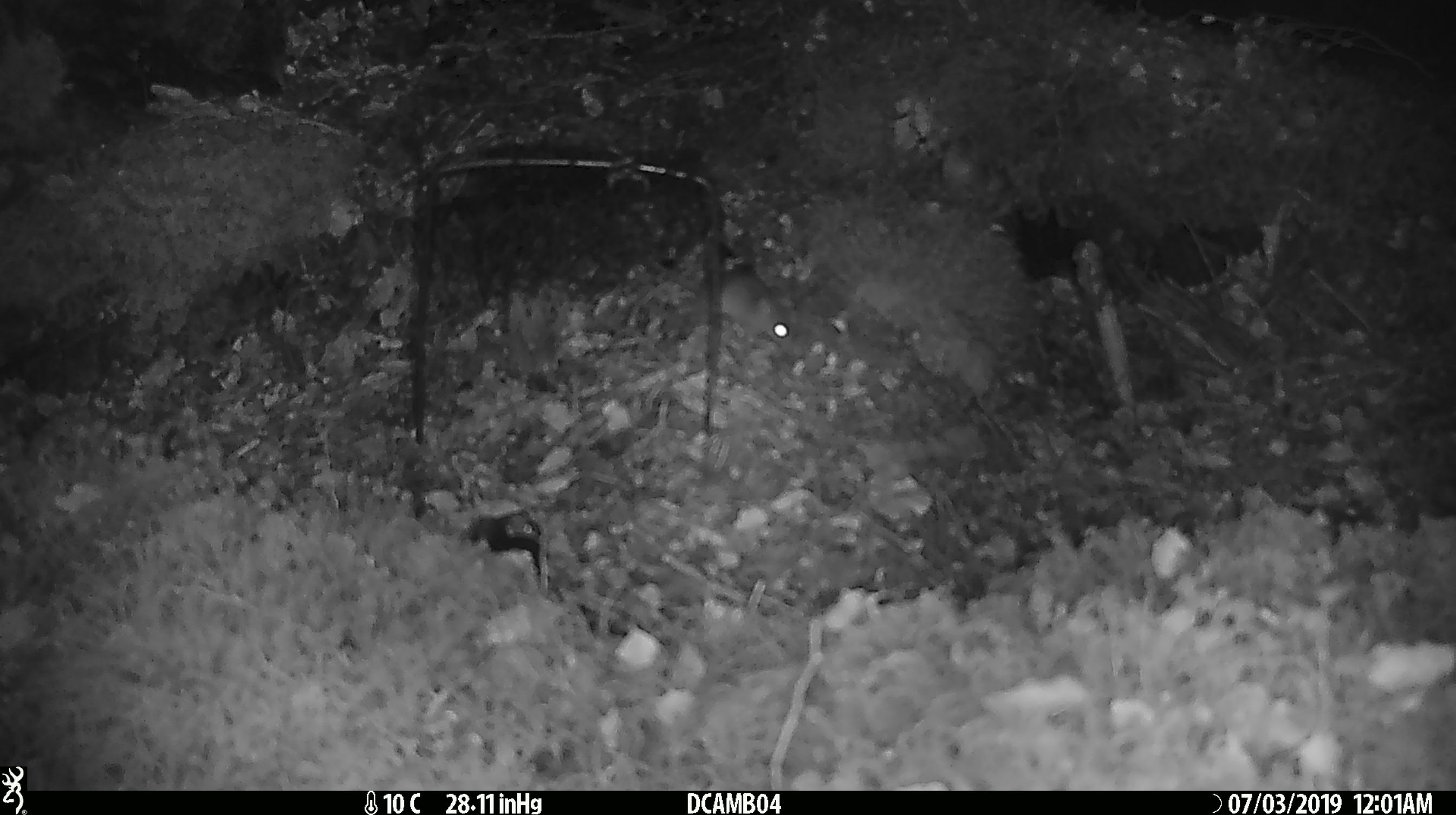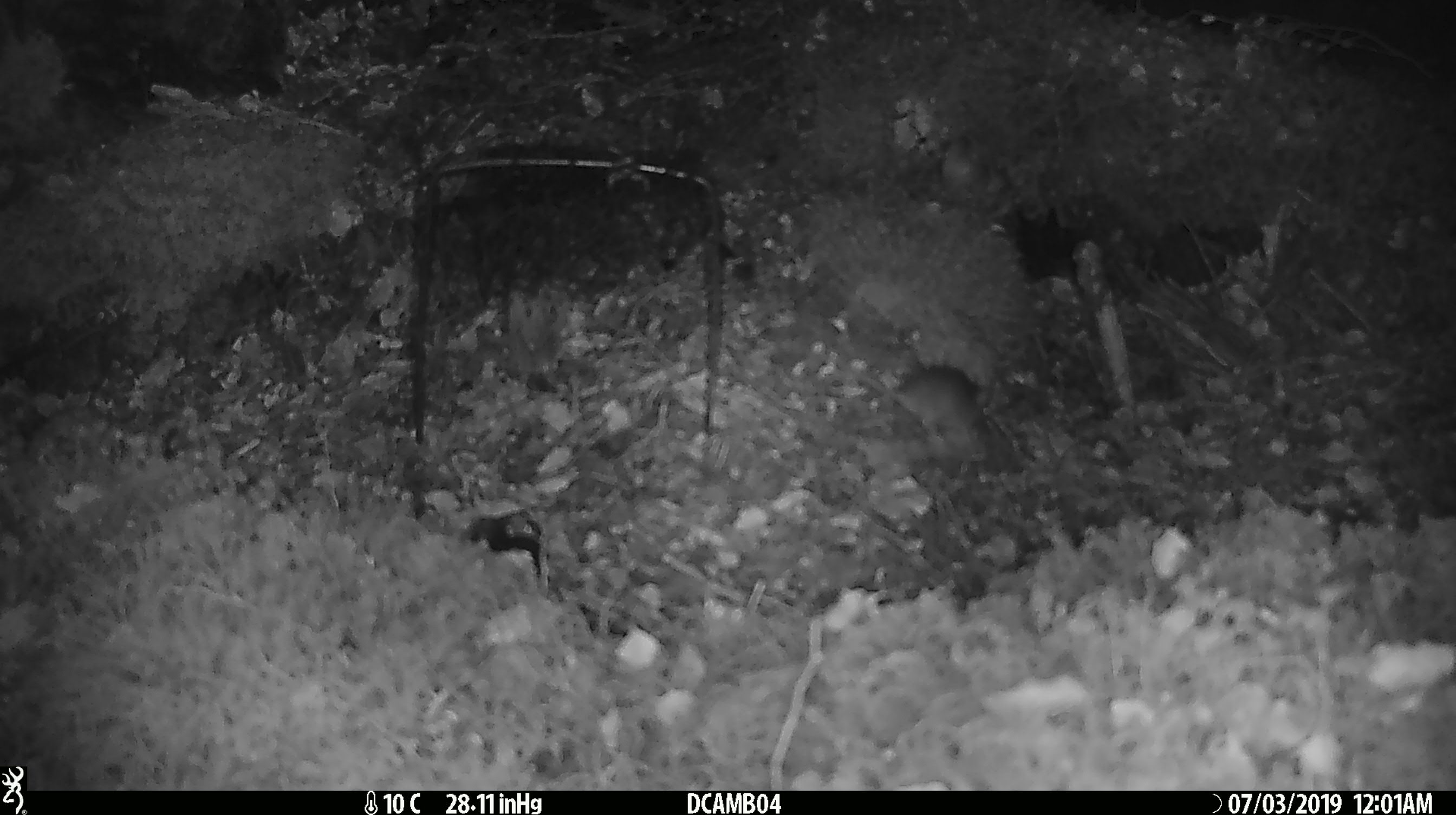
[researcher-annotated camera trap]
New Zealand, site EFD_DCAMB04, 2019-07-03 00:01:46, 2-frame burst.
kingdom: Animalia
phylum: Chordata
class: Mammalia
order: Rodentia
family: Muridae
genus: Mus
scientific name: Mus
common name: mouse